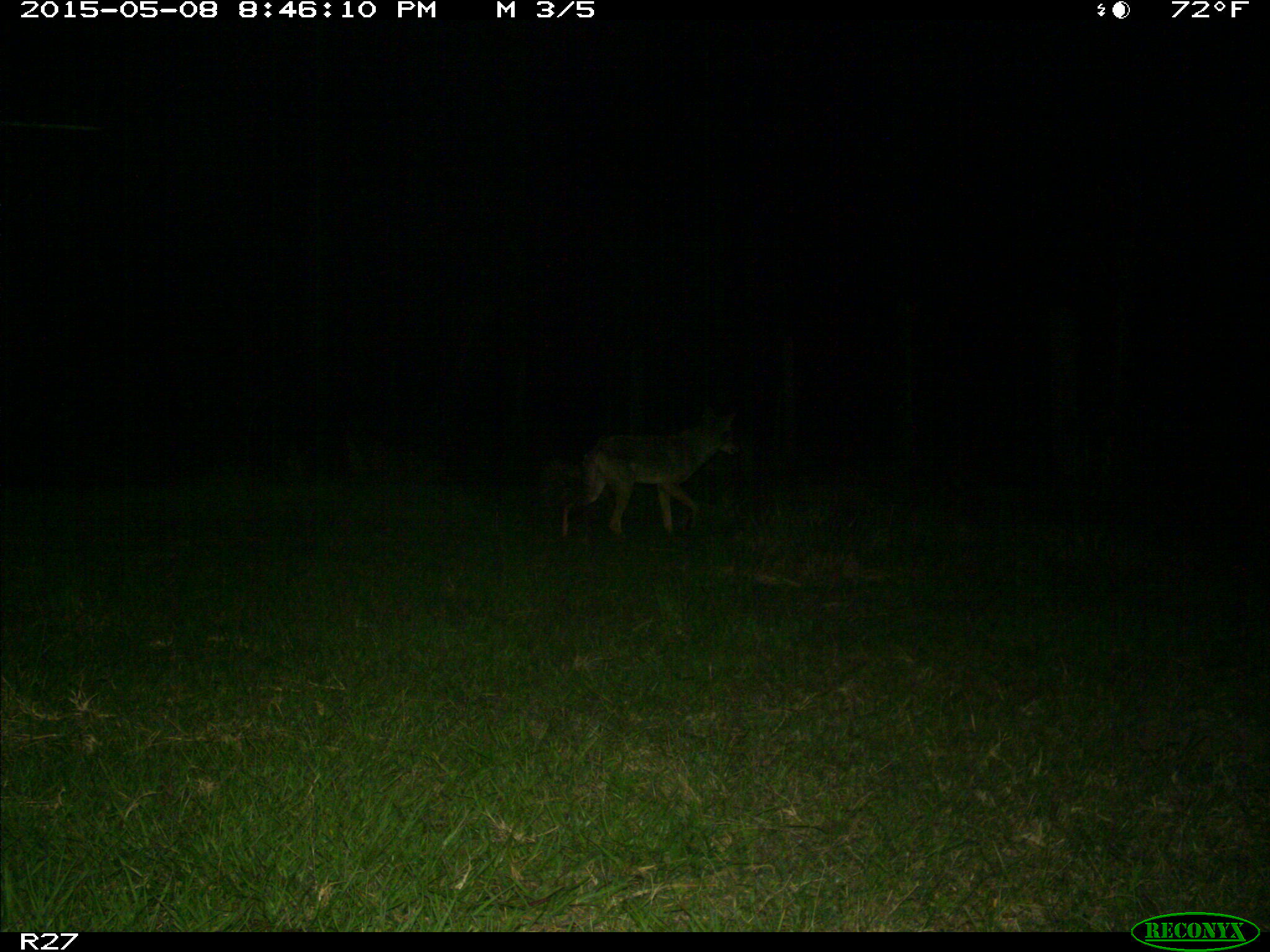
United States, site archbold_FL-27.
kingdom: Animalia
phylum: Chordata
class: Mammalia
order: Carnivora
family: Canidae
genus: Canis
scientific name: Canis latrans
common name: coyote